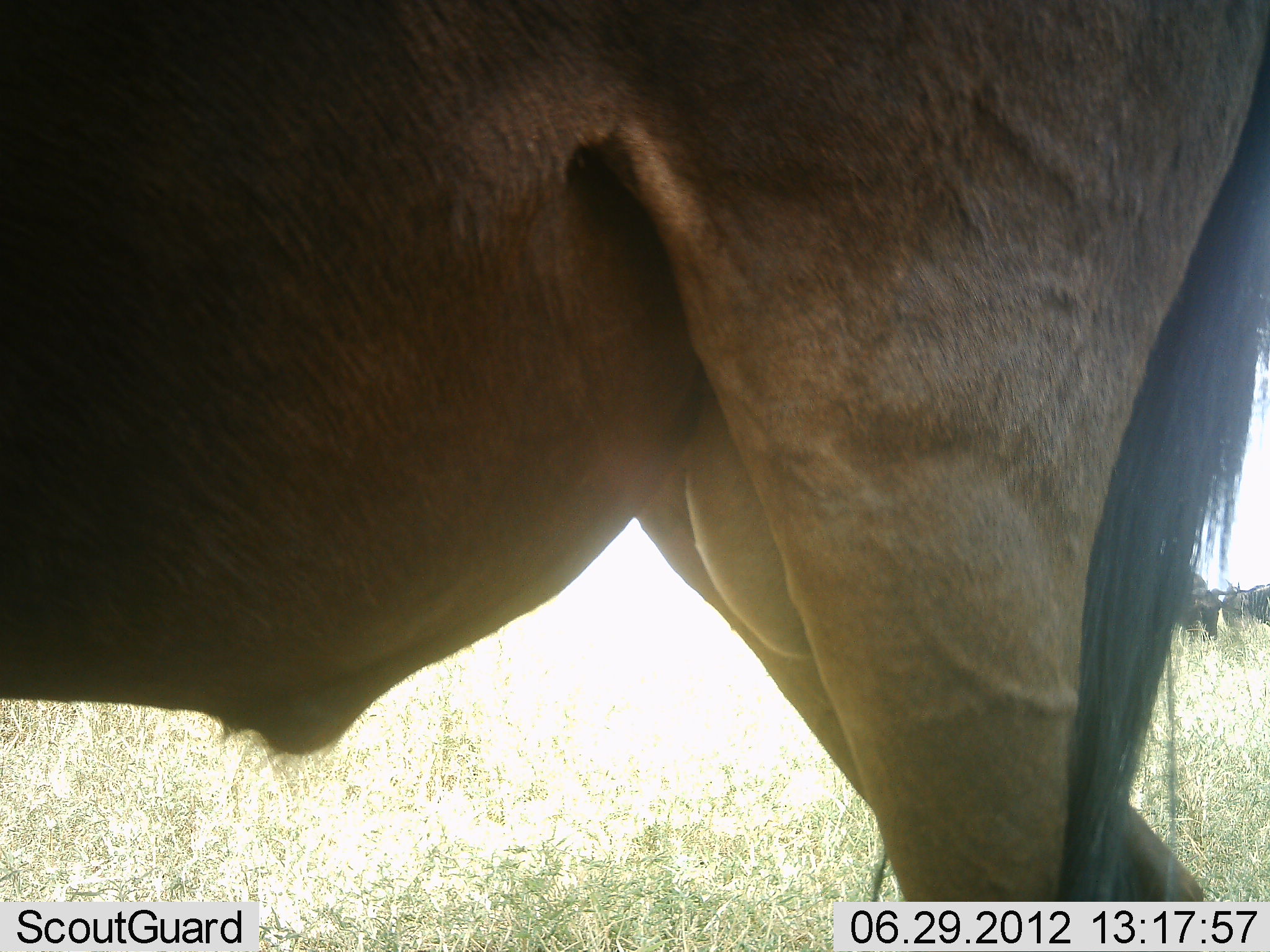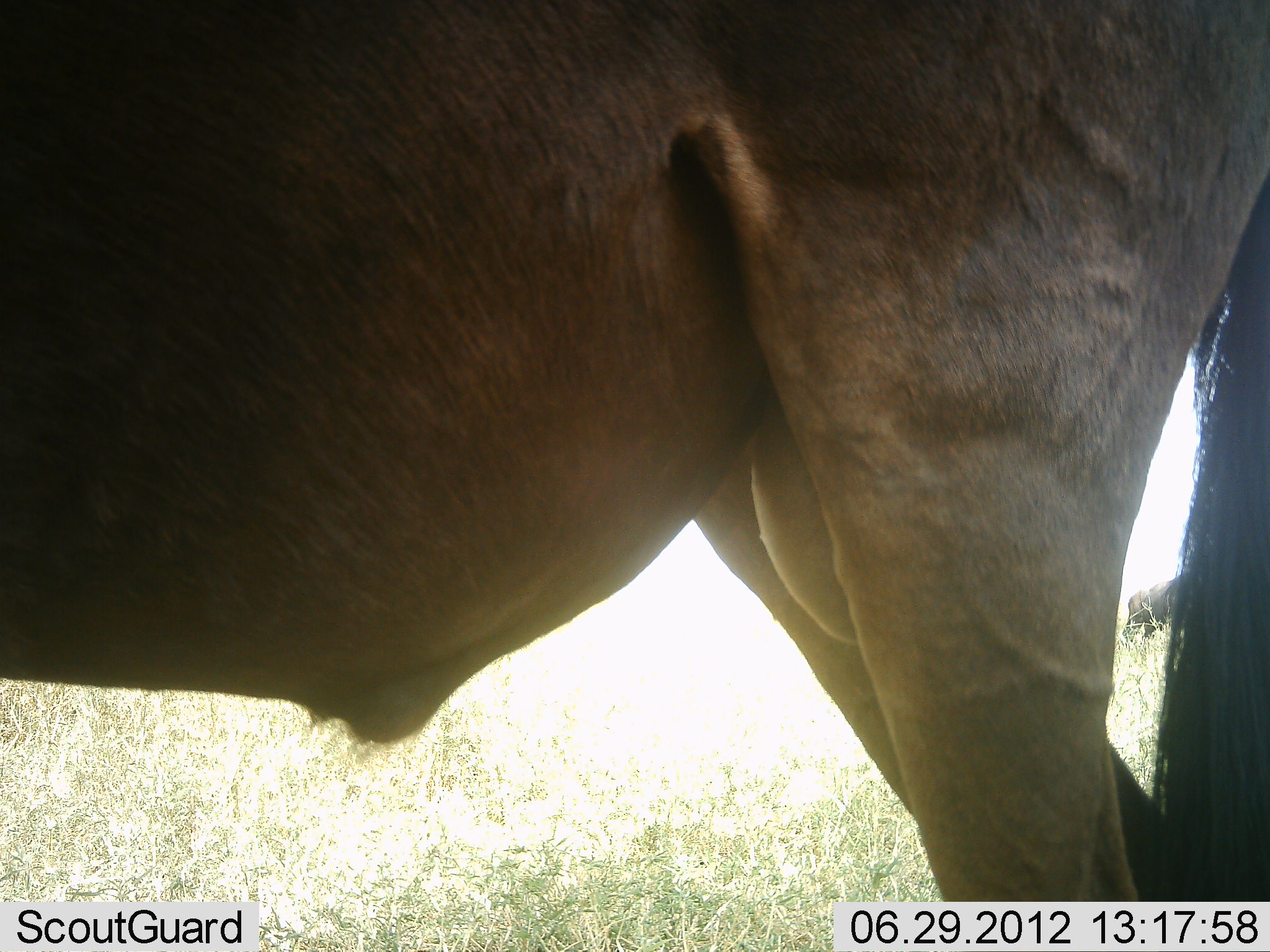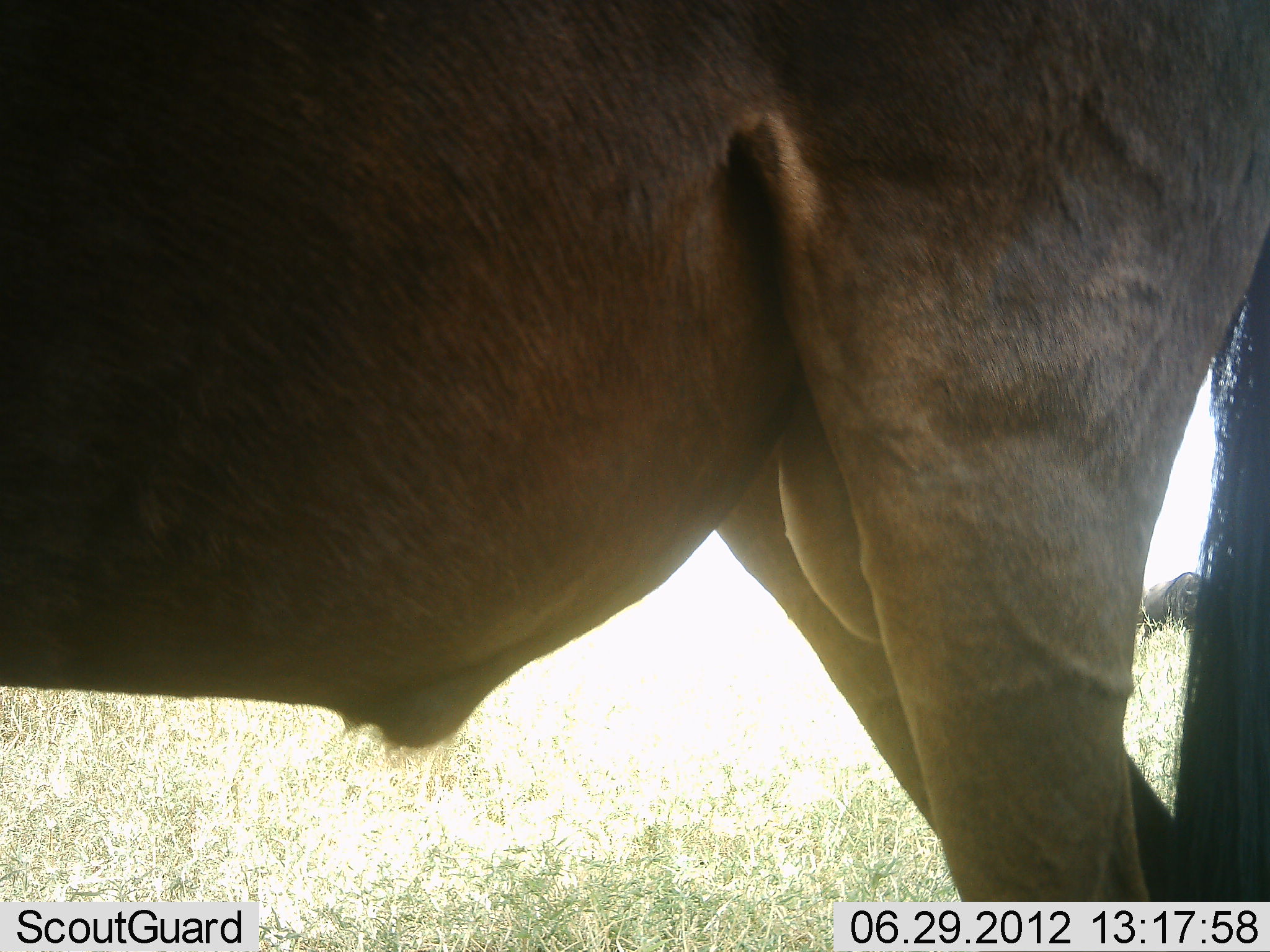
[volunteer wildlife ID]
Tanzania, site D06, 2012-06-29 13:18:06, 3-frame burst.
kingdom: Animalia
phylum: Chordata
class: Mammalia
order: Artiodactyla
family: Bovidae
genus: Connochaetes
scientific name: Connochaetes taurinus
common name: blue wildebeest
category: wildebeest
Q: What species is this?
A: Wildebeest (blue wildebeest) (Connochaetes taurinus).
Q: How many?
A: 1.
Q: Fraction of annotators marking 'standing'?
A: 90%.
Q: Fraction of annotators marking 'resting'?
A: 0%.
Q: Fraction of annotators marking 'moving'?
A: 0%.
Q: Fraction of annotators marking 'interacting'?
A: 0%.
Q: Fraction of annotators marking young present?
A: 0%.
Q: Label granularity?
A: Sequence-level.